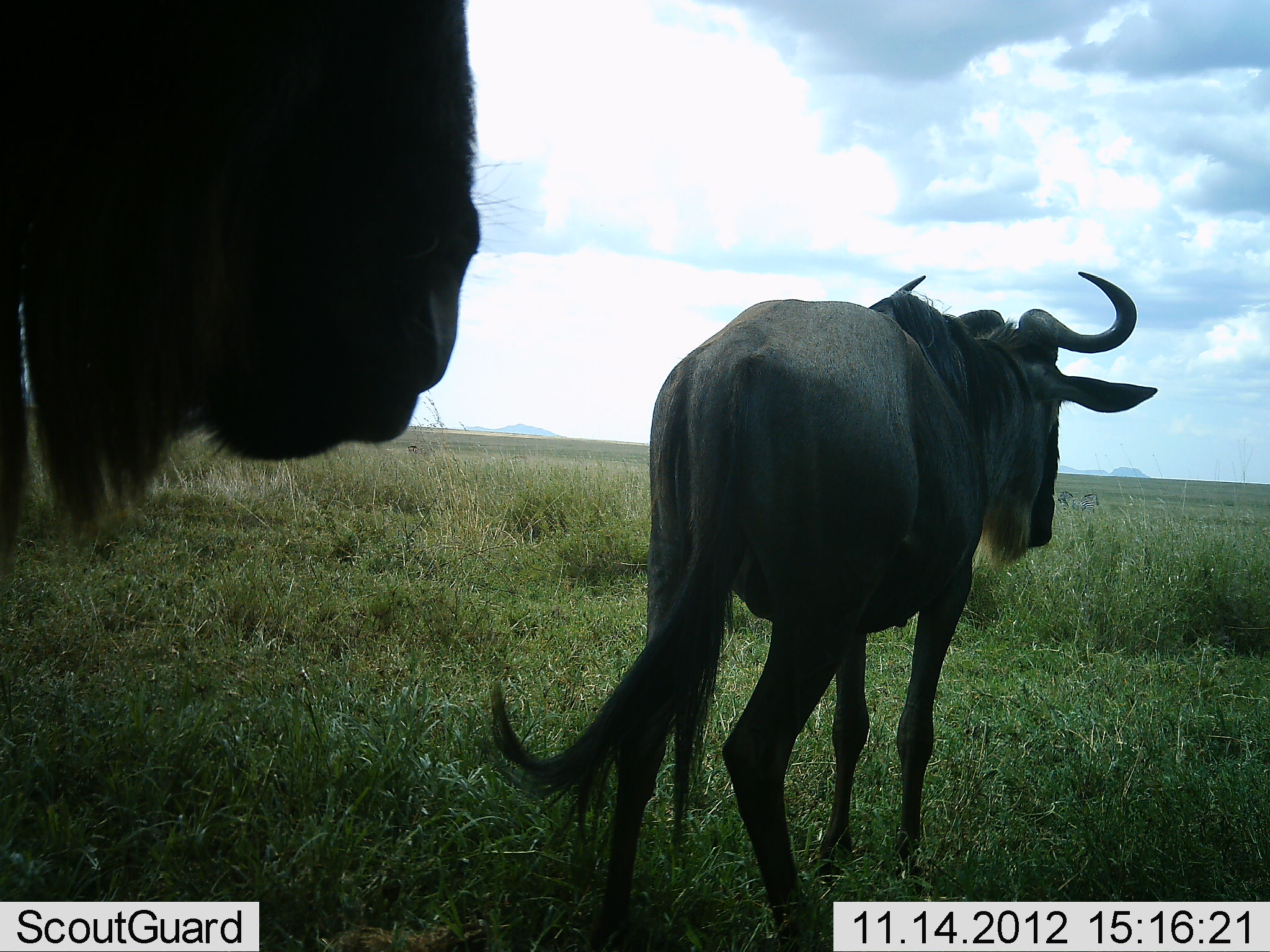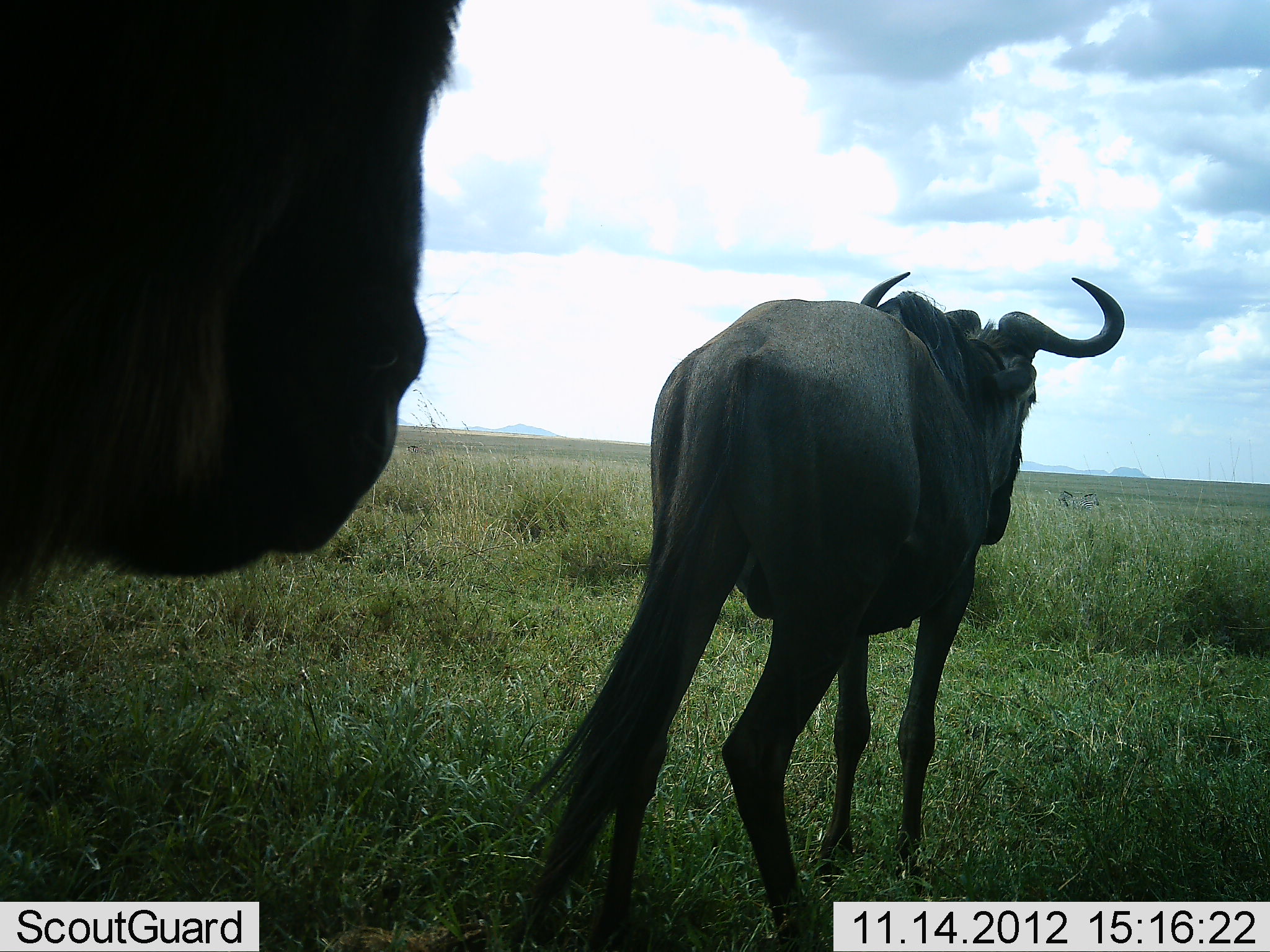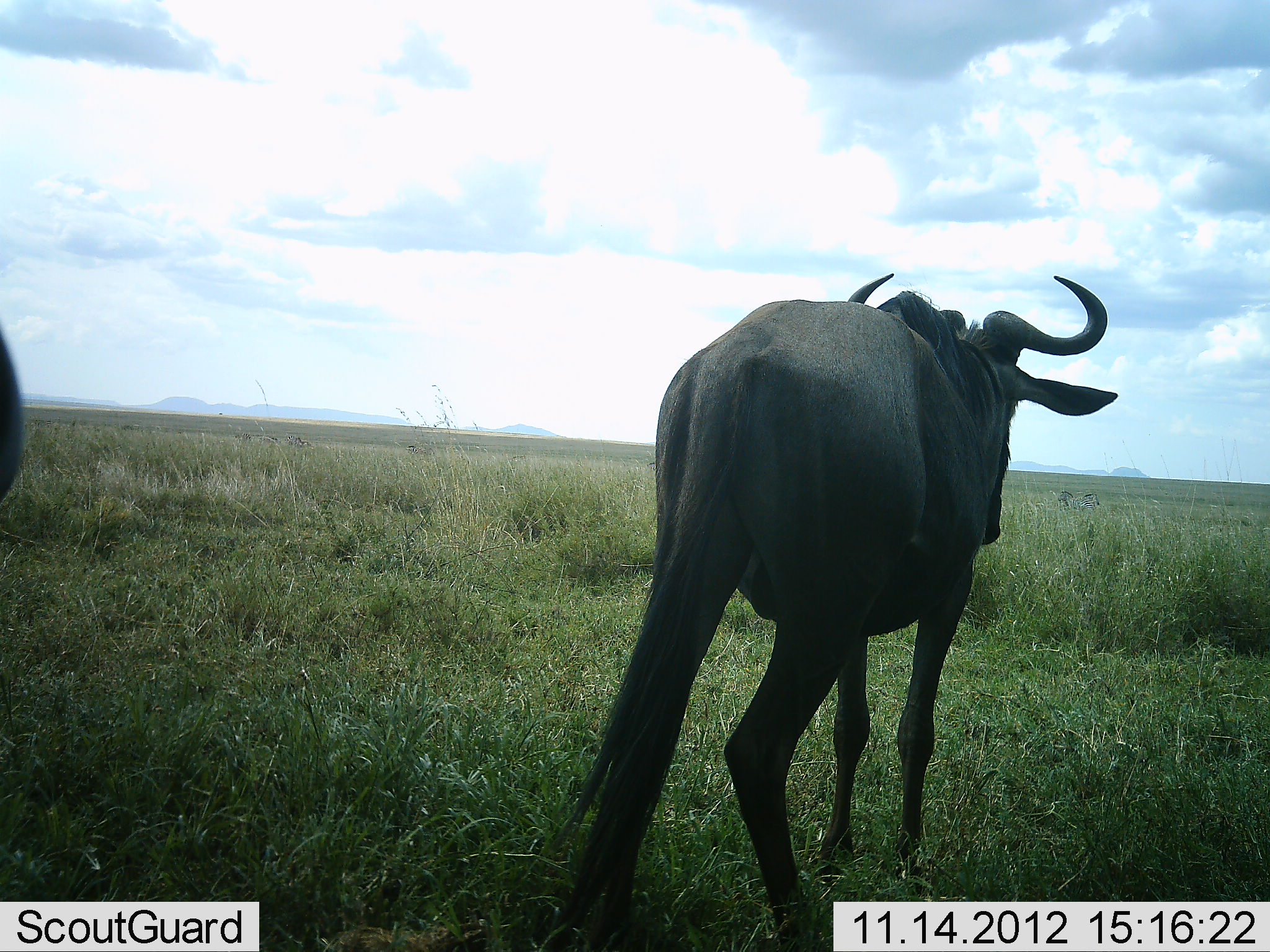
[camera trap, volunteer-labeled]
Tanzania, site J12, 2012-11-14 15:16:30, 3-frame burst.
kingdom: Animalia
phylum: Chordata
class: Mammalia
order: Artiodactyla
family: Bovidae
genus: Connochaetes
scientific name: Connochaetes taurinus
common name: blue wildebeest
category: wildebeest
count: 2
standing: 100%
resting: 0%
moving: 20%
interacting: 10%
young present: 0%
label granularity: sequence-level